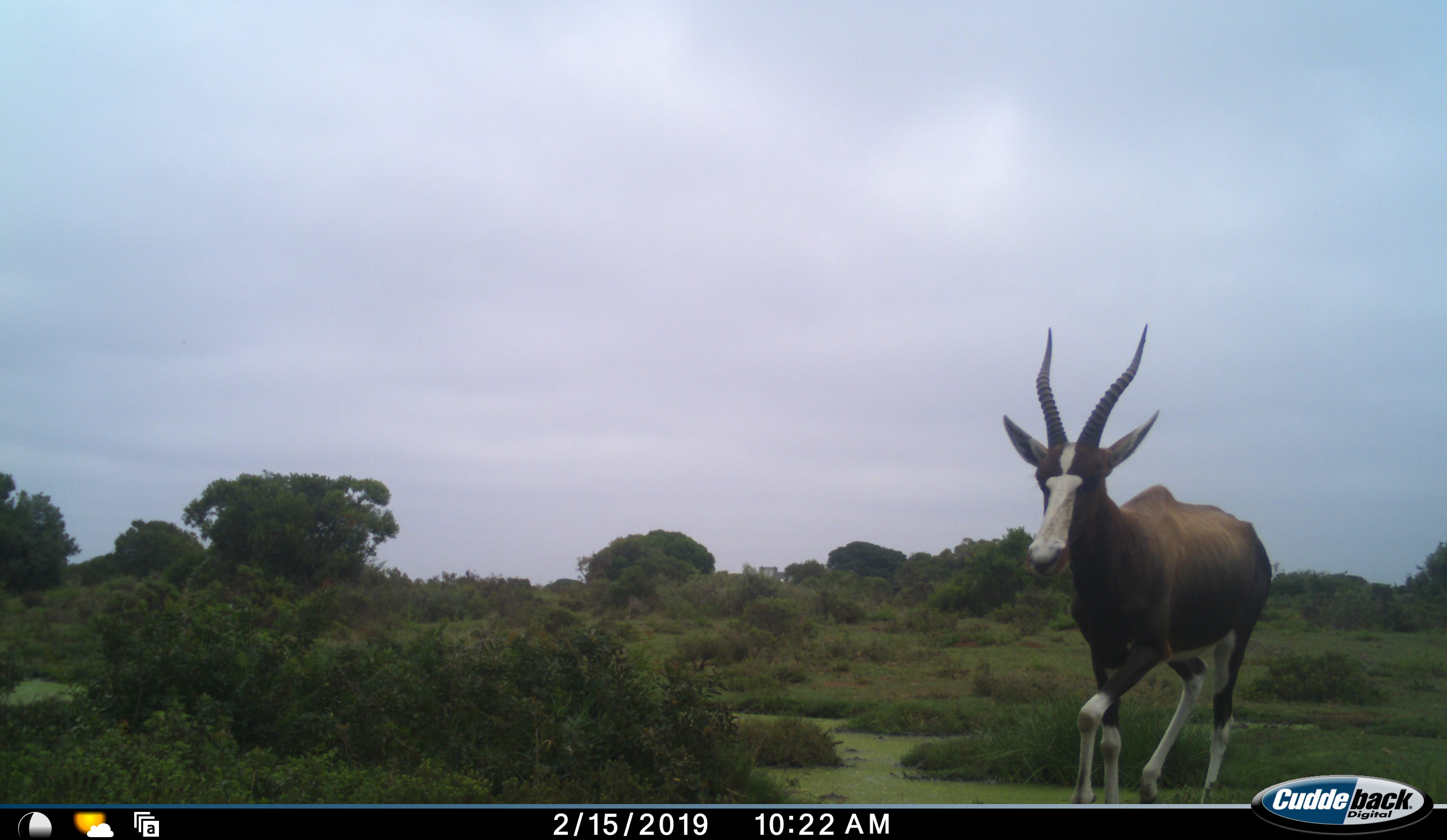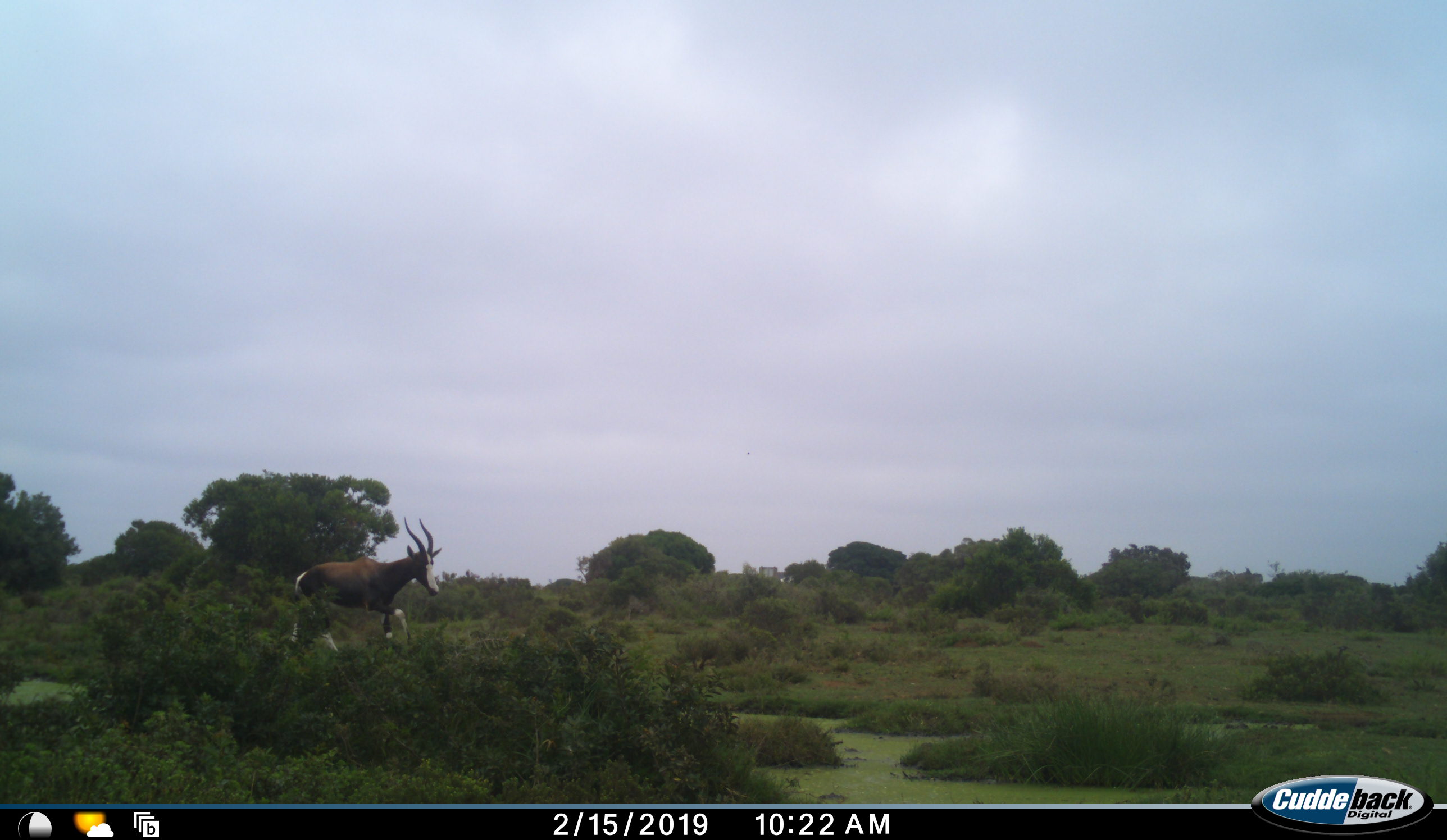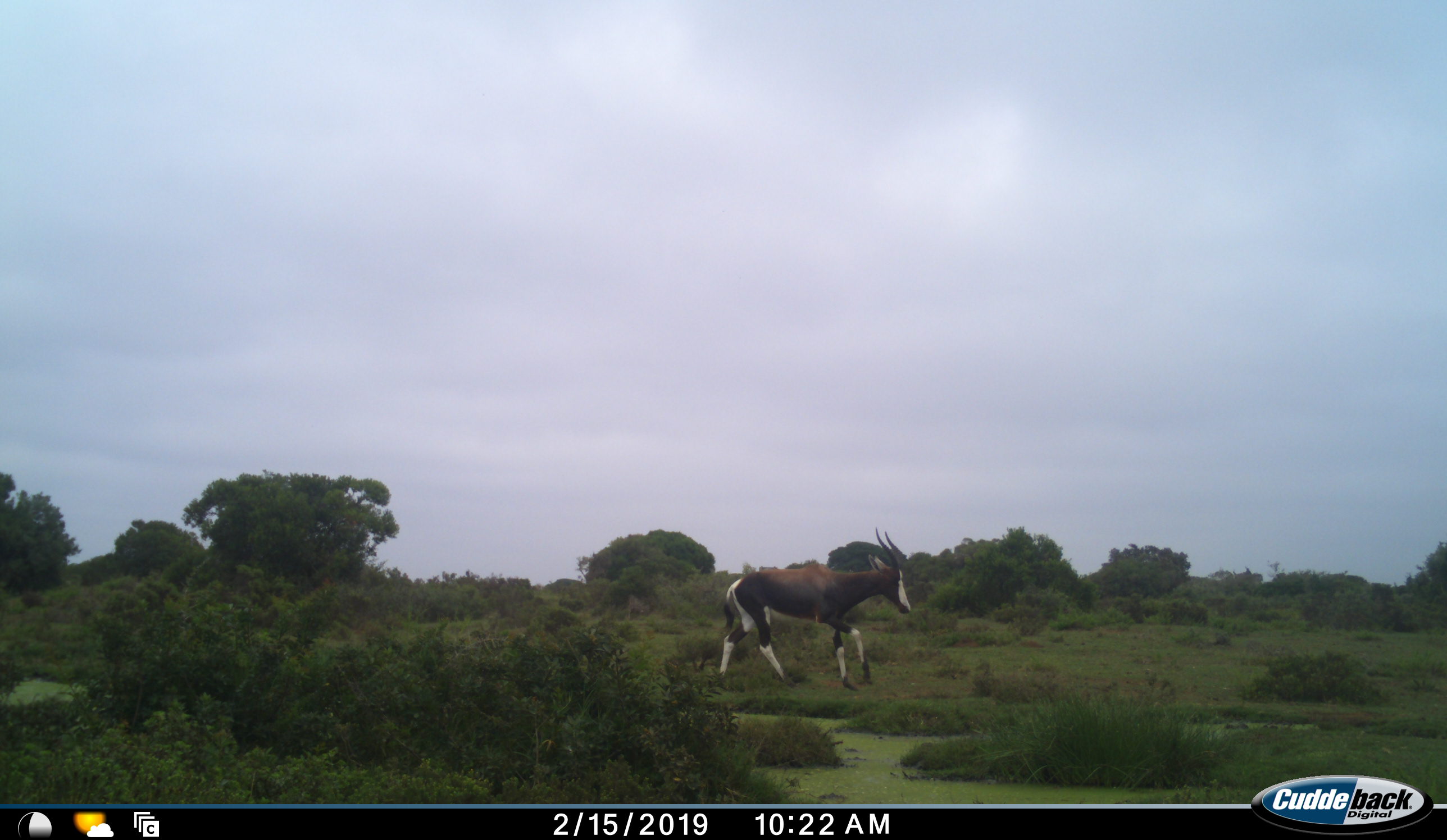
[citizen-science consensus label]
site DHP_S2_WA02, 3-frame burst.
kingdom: Animalia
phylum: Chordata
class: Mammalia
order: Artiodactyla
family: Bovidae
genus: Damaliscus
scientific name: Damaliscus pygargus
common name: bontebok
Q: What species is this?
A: Bontebok (Damaliscus pygargus).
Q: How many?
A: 2.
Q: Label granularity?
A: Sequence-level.